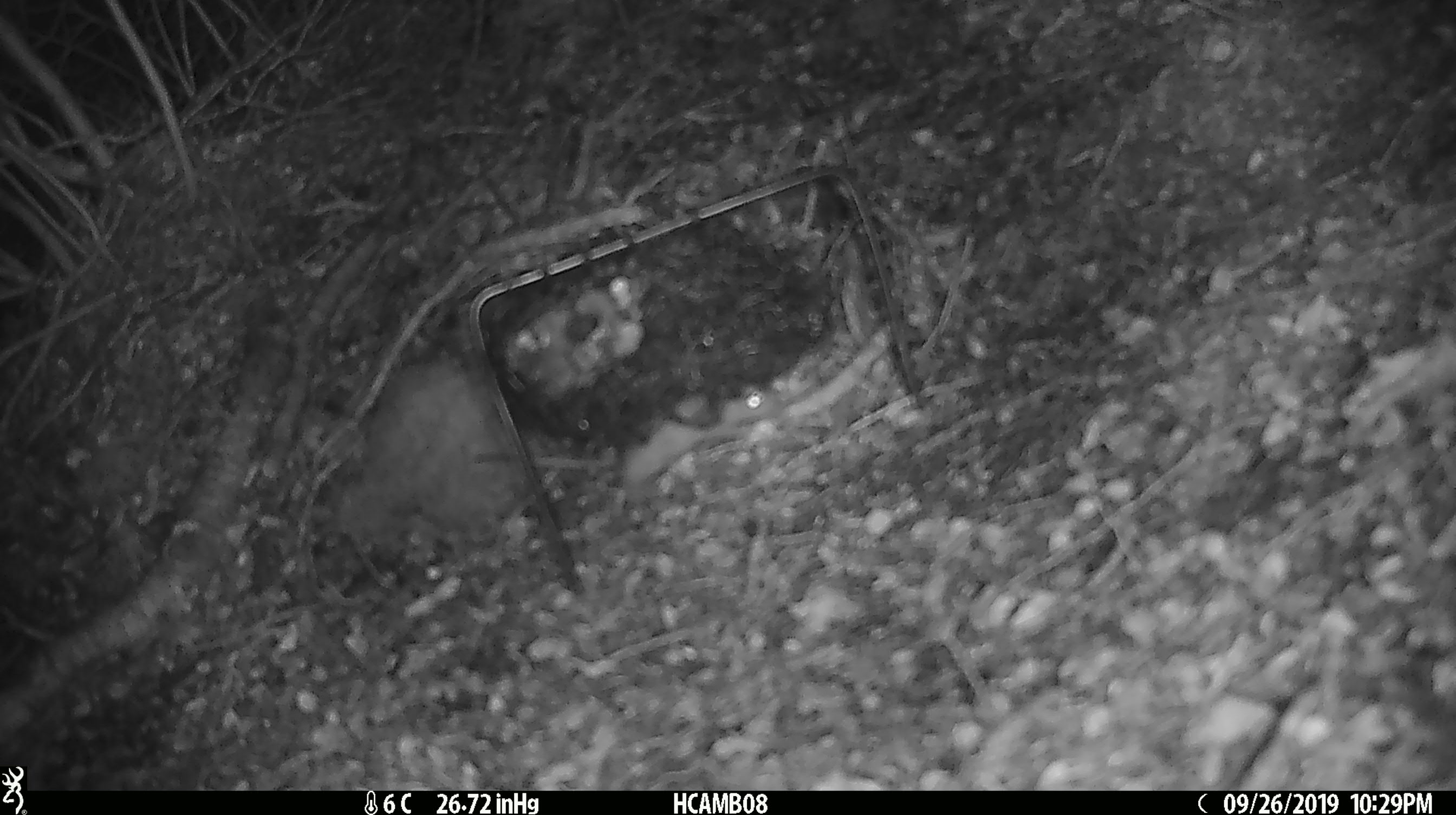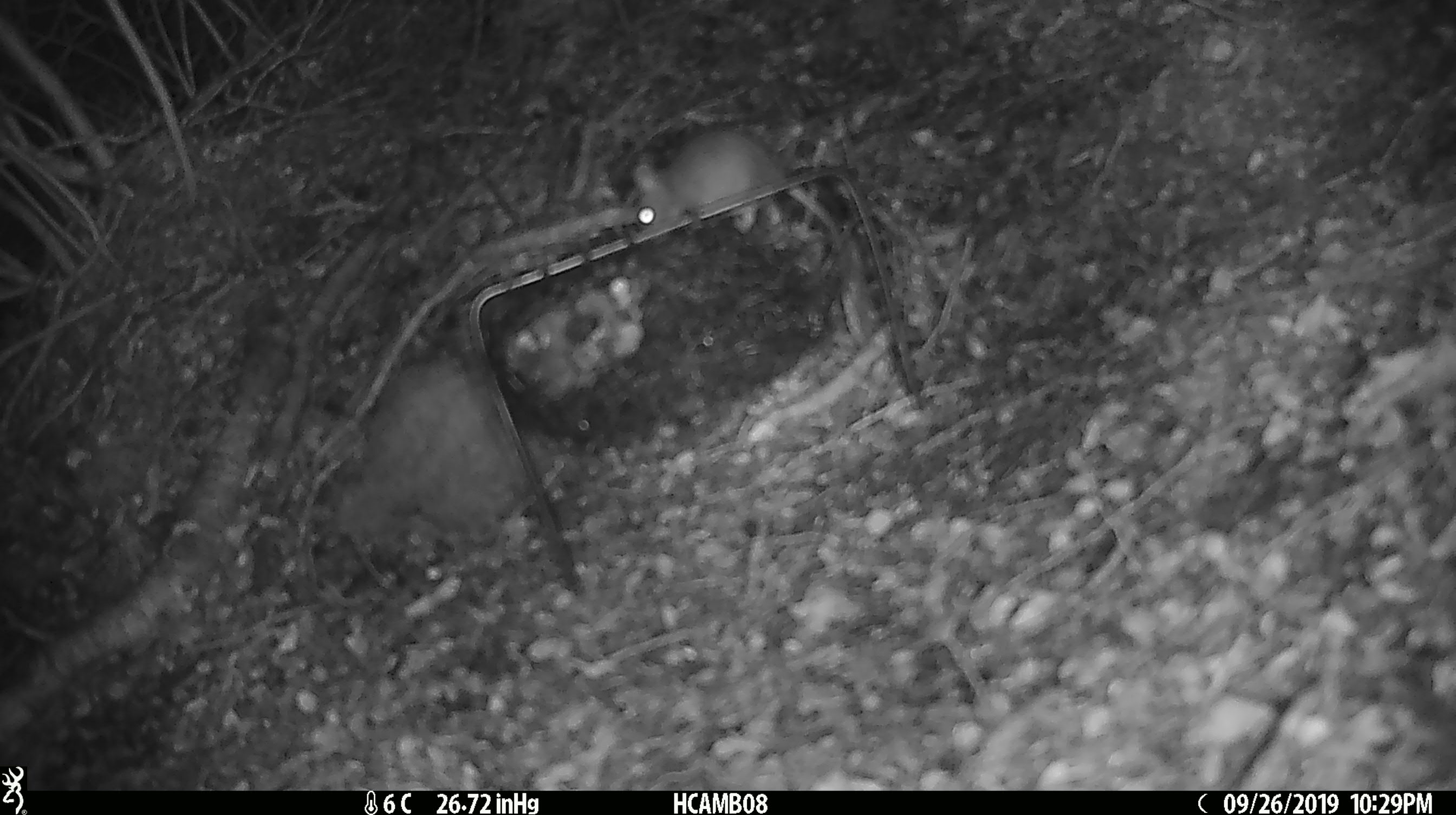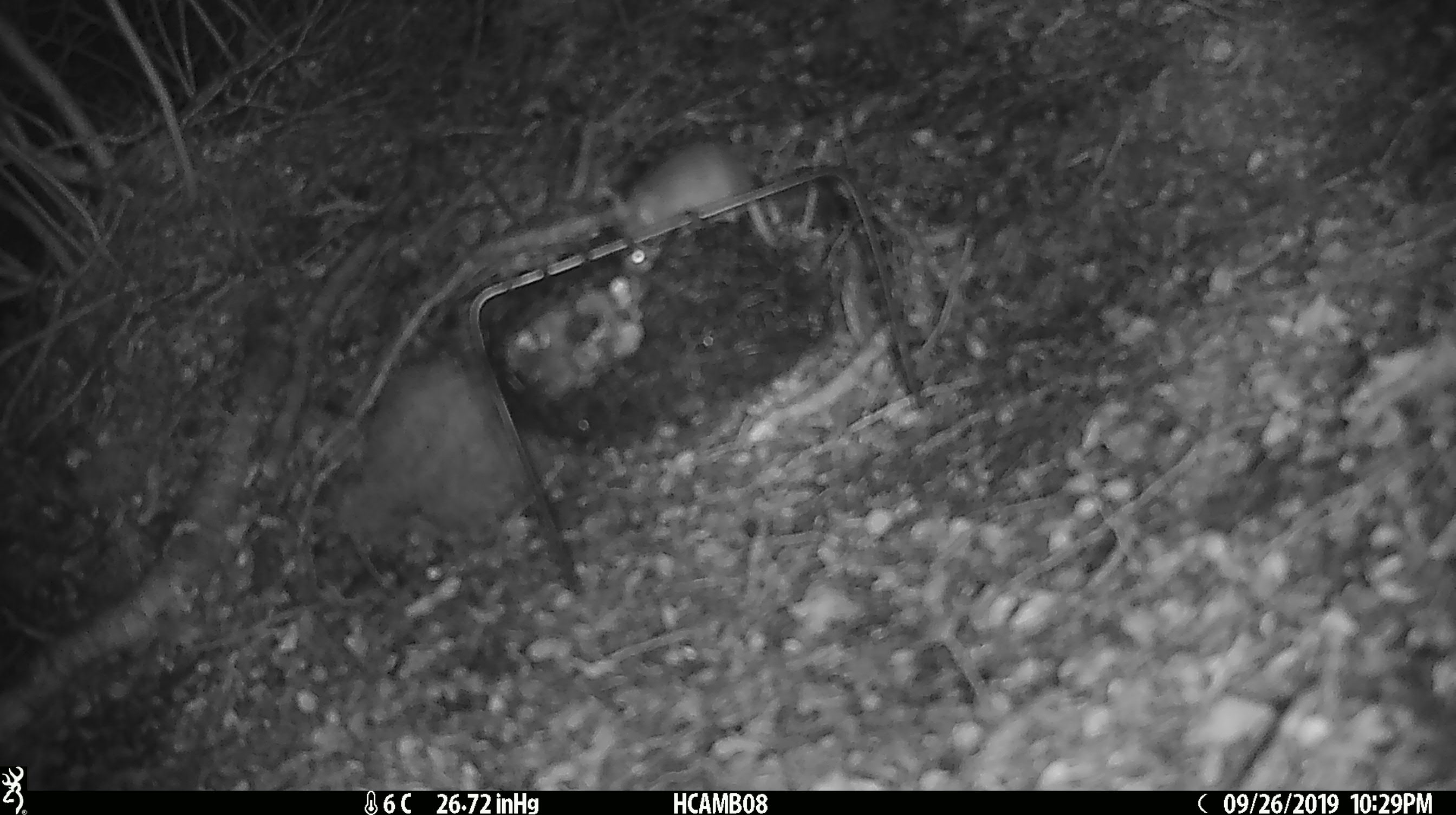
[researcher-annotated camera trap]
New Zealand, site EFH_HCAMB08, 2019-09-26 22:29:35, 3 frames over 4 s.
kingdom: Animalia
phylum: Chordata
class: Mammalia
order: Rodentia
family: Muridae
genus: Mus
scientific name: Mus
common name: mouse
Mouse (Mus).